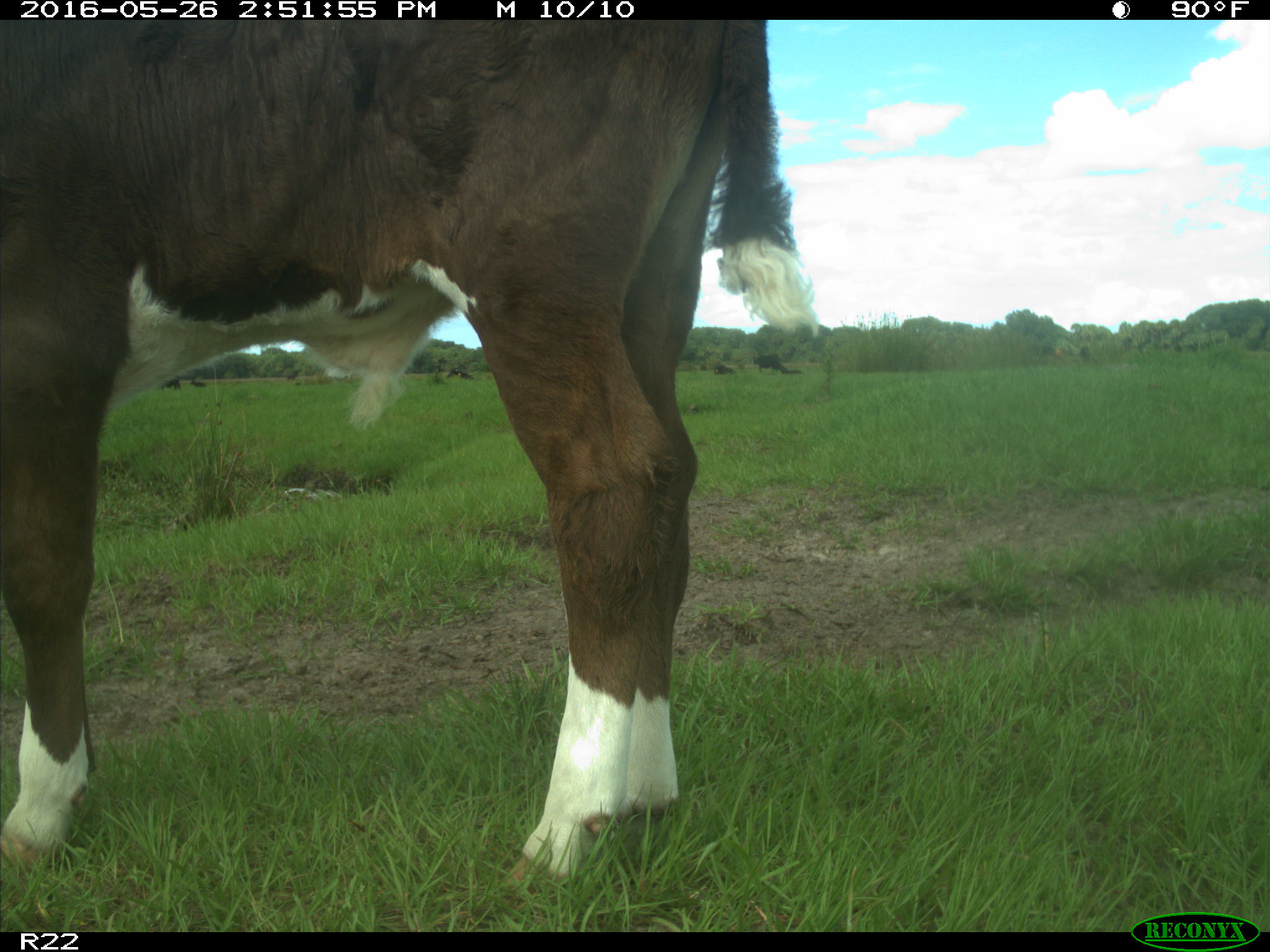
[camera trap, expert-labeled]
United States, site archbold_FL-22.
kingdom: Animalia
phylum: Chordata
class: Mammalia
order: Artiodactyla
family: Bovidae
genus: Bos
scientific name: Bos taurus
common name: domestic cow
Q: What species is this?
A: Bos taurus (domestic cow).